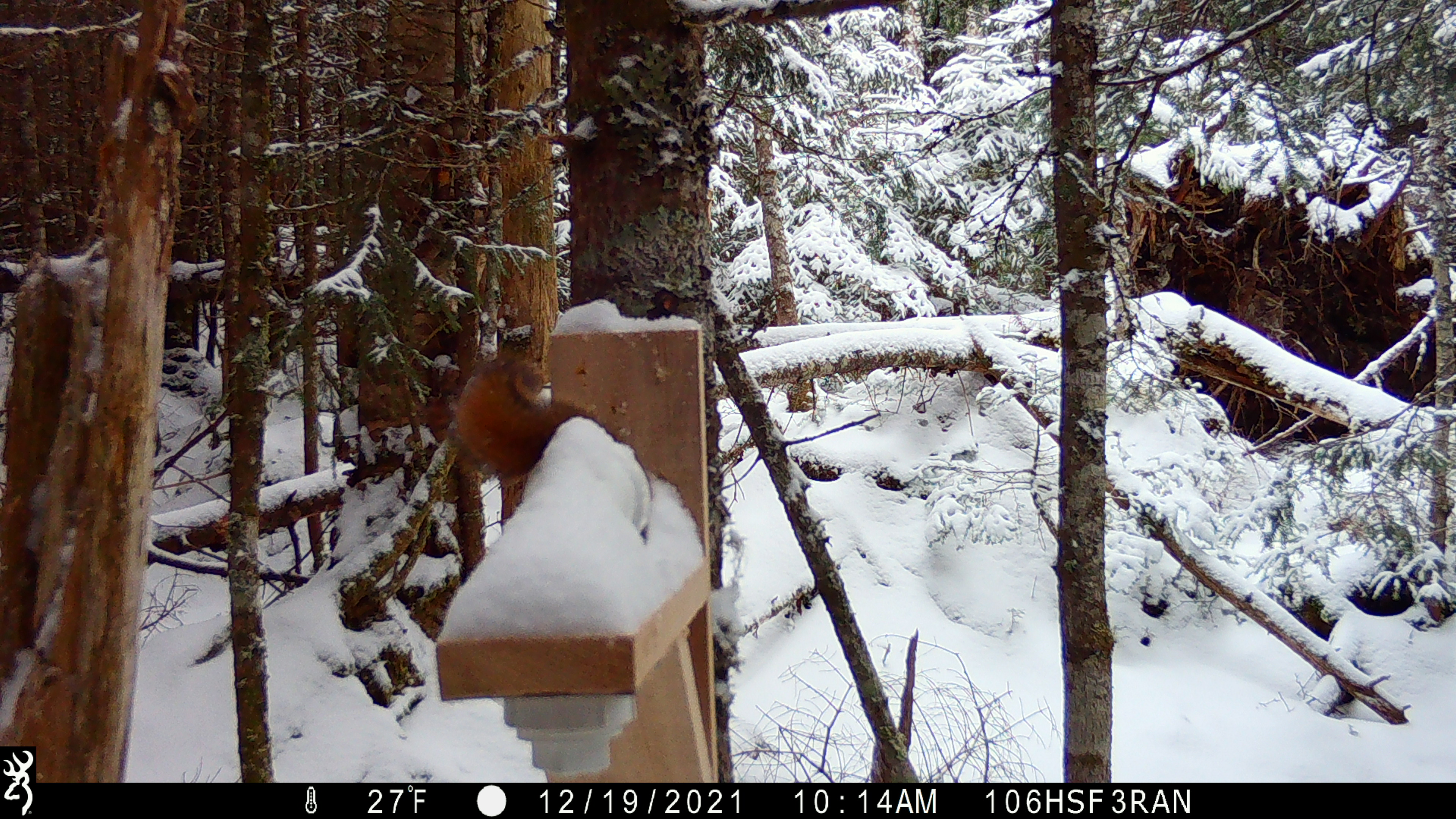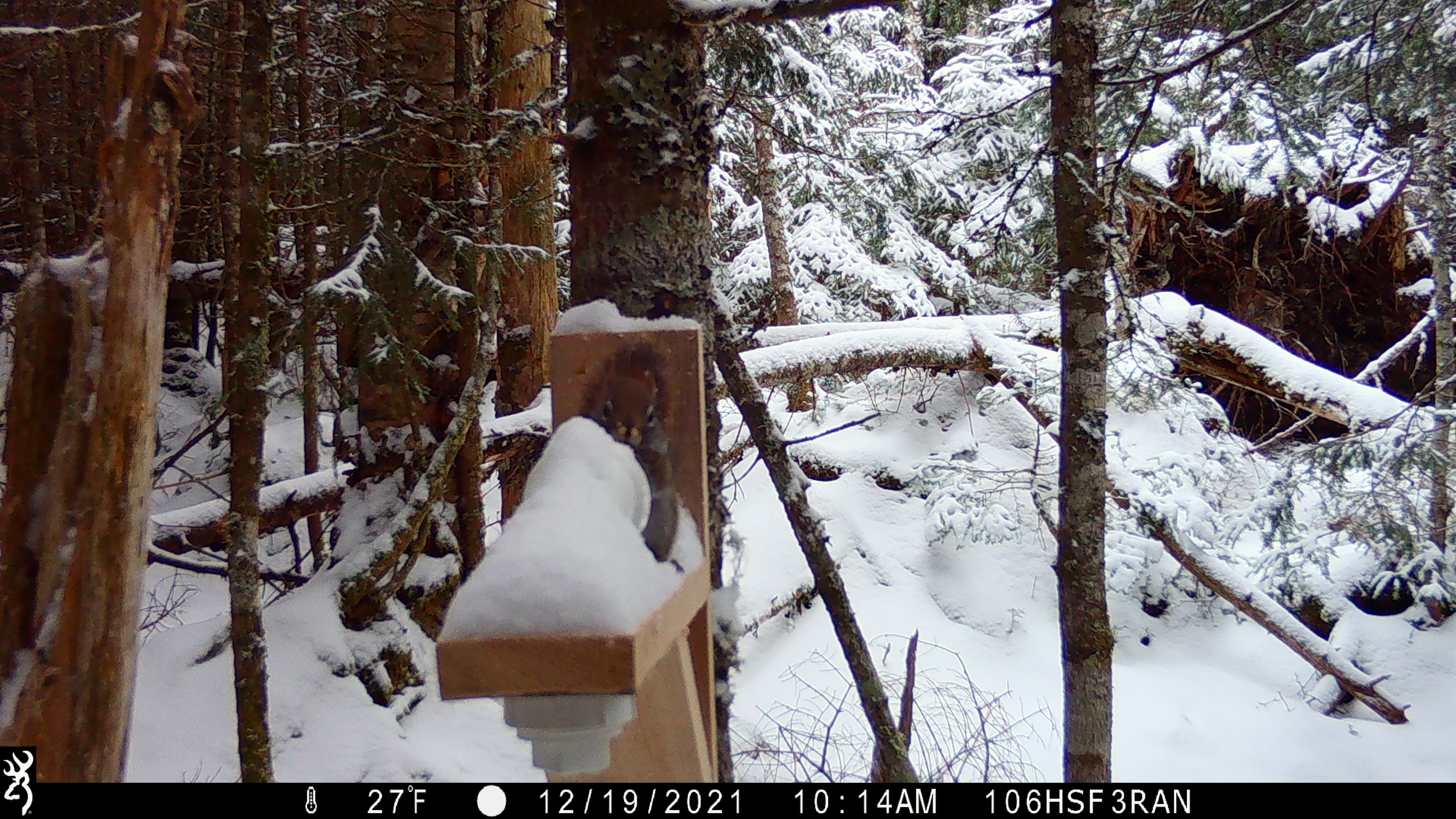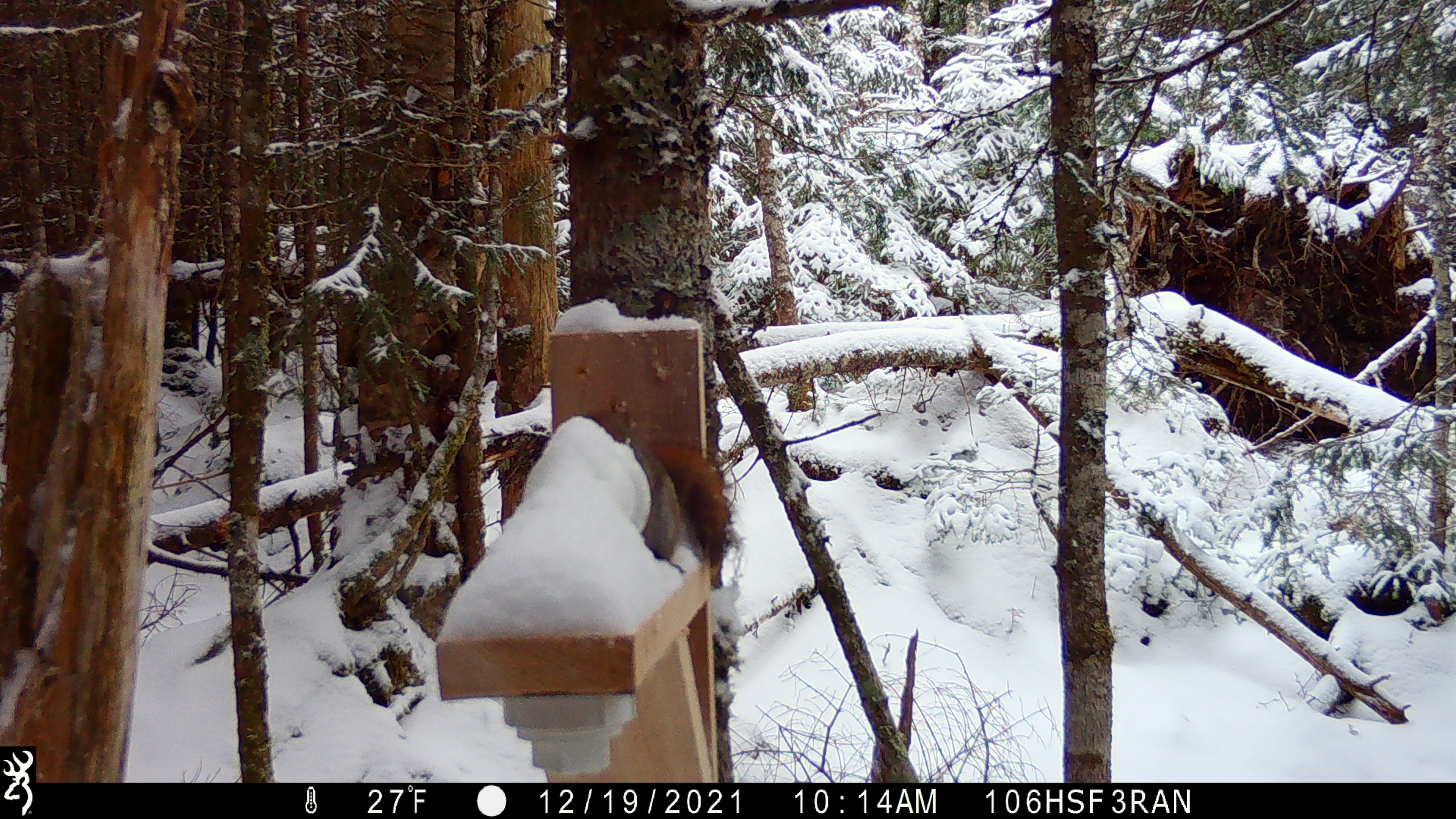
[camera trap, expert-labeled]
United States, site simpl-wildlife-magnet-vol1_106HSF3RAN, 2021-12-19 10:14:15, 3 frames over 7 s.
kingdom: Animalia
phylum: Chordata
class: Mammalia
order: Rodentia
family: Sciuridae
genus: Tamiasciurus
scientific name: Tamiasciurus hudsonicus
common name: red squirrel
Red squirrel (Tamiasciurus hudsonicus).